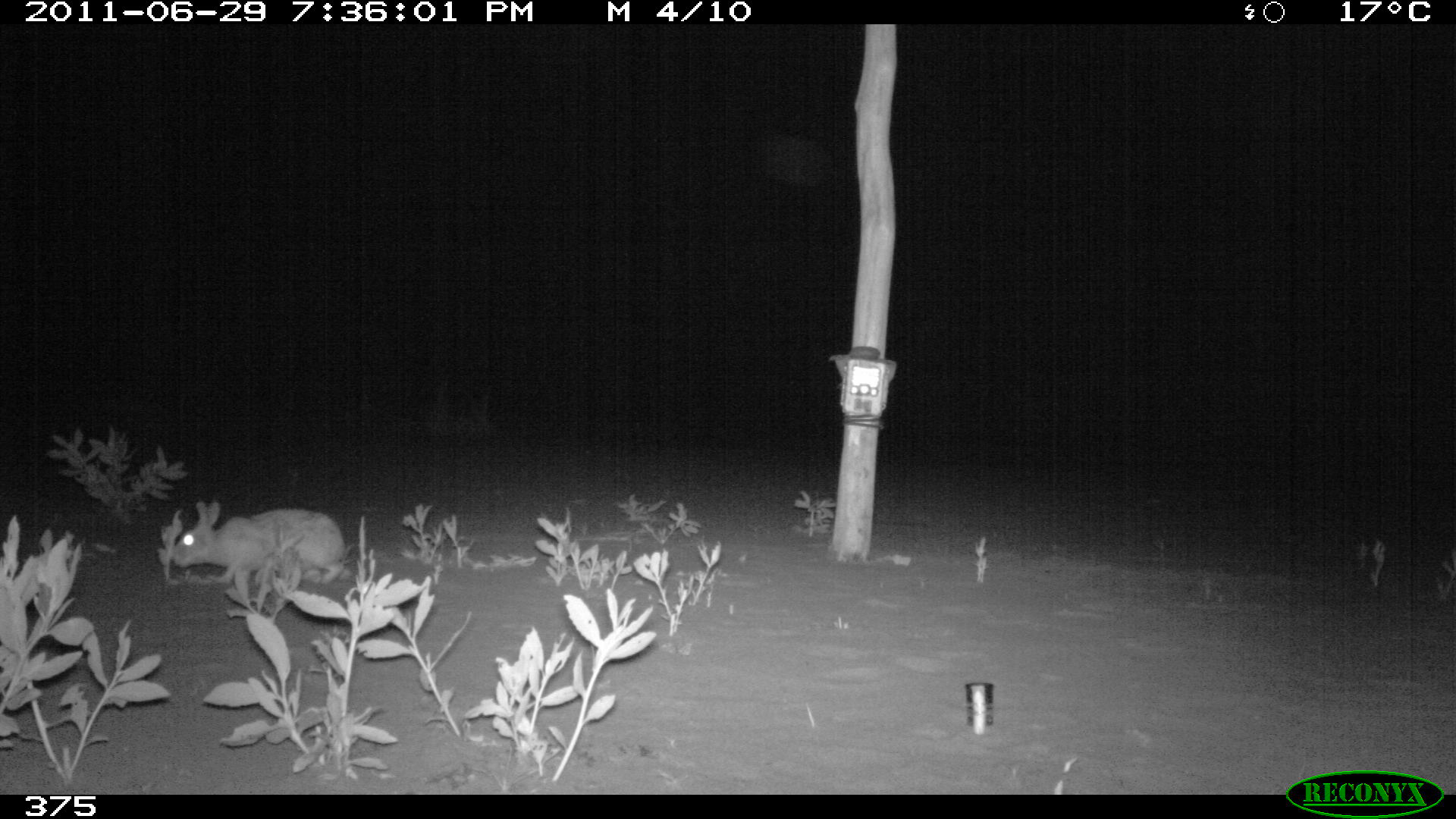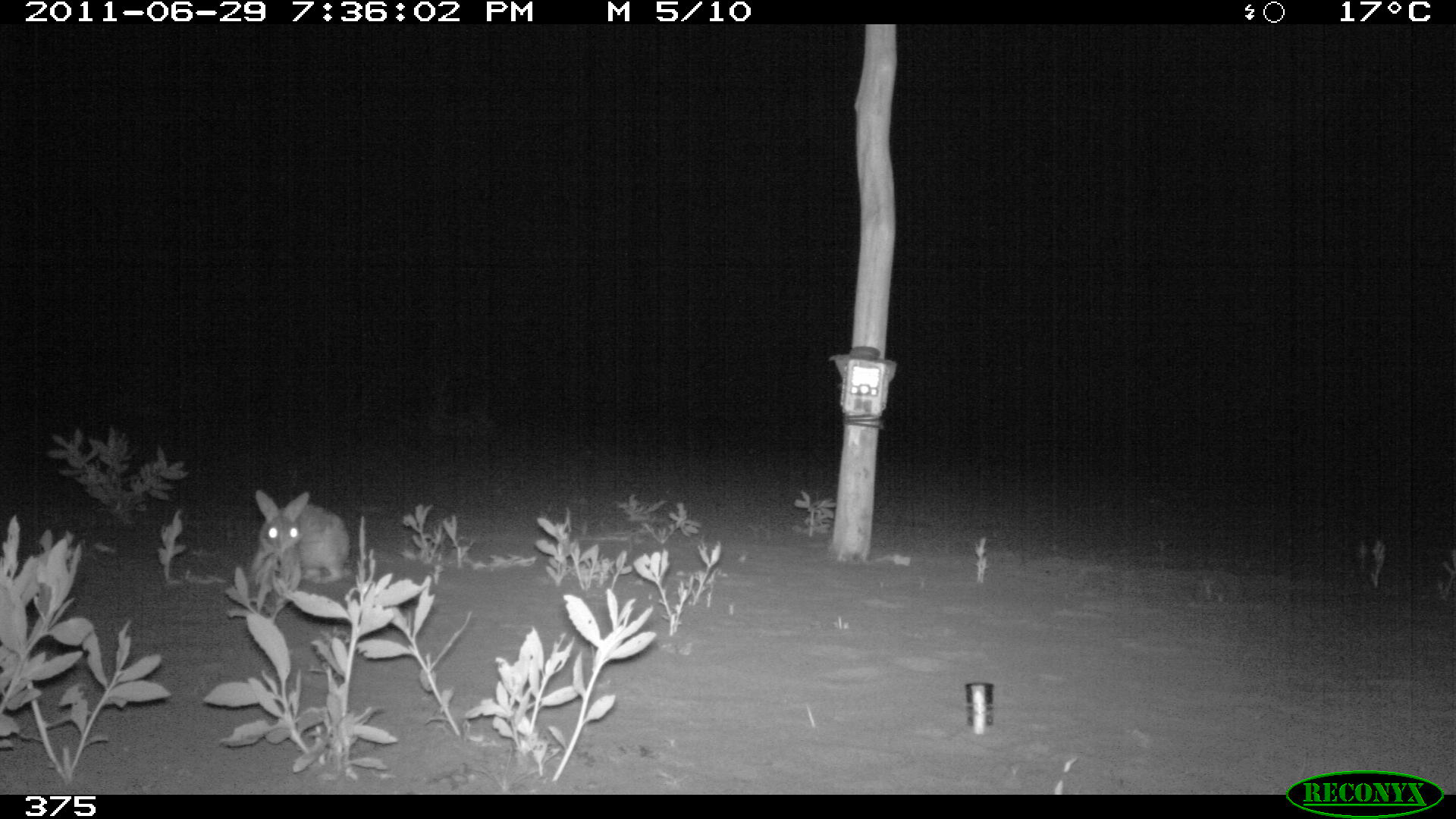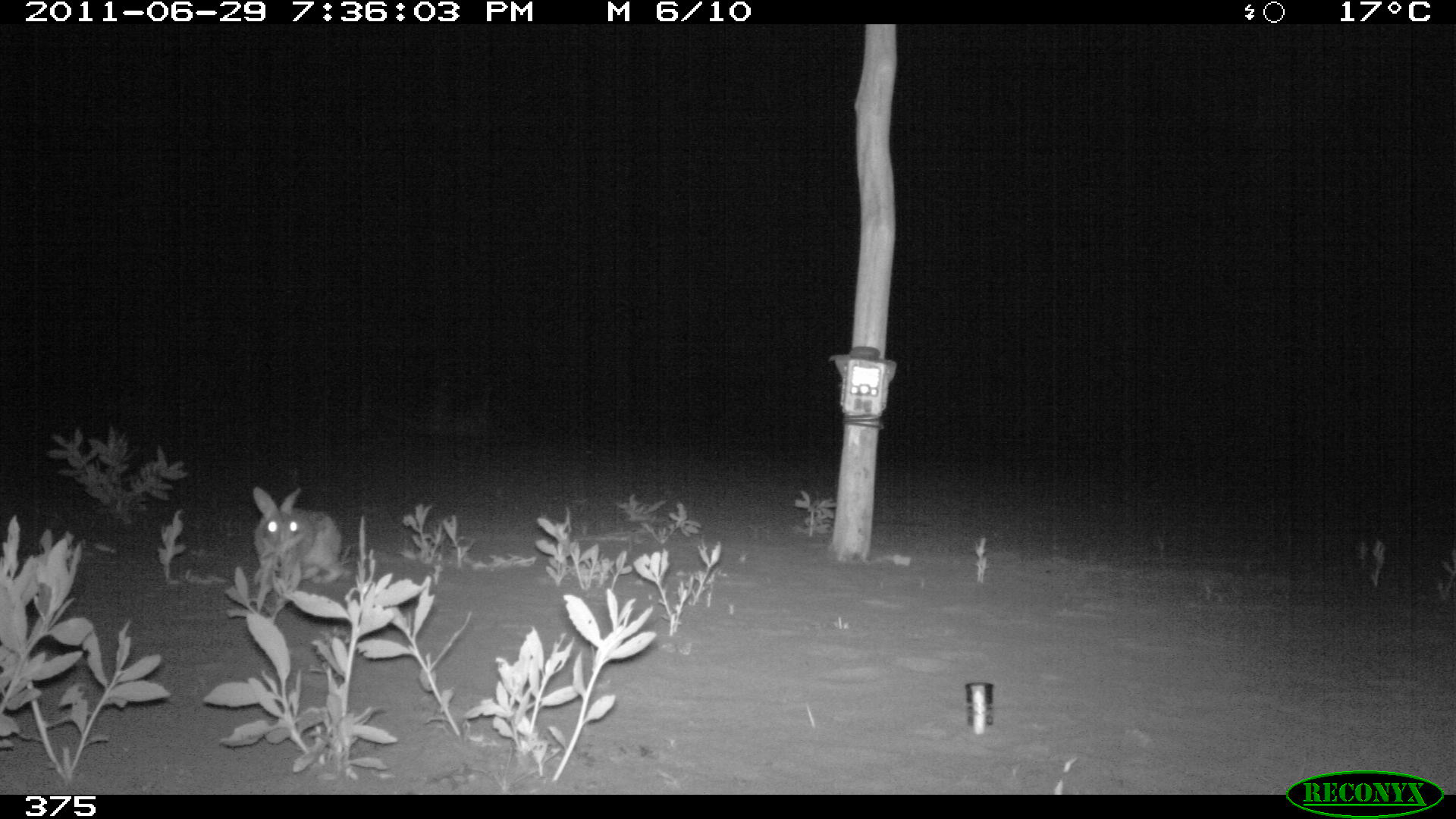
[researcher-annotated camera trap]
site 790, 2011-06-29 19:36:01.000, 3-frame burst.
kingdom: Animalia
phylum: Chordata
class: Mammalia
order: Lagomorpha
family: Leporidae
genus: Sylvilagus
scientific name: Sylvilagus brasiliensis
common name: tapeti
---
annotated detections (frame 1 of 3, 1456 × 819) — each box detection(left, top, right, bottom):
sylvilagus brasiliensis: detection(171, 500, 345, 583)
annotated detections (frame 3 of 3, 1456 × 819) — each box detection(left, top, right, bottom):
sylvilagus brasiliensis: detection(251, 486, 342, 584)